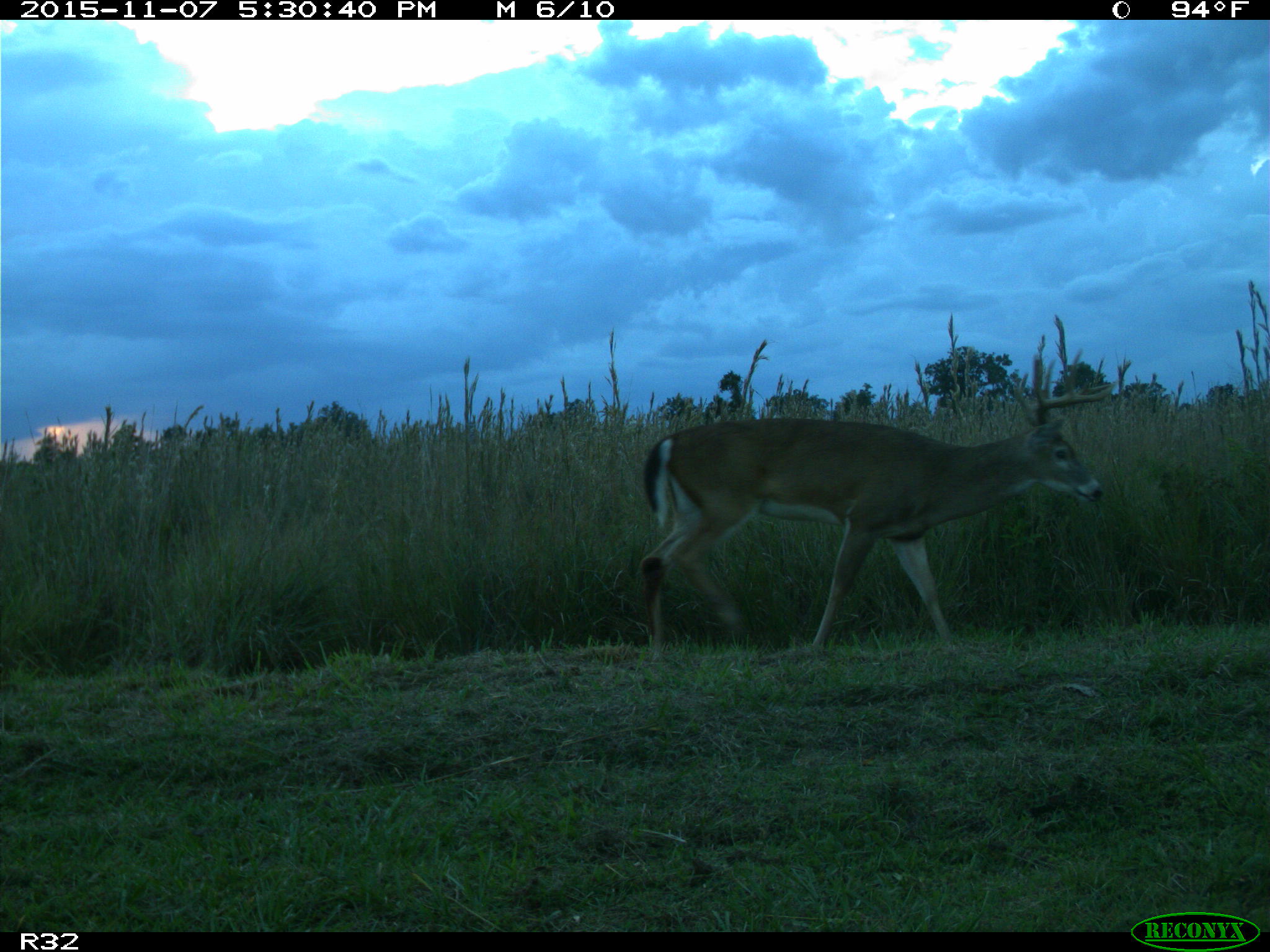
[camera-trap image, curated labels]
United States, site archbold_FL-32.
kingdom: Animalia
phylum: Chordata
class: Mammalia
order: Artiodactyla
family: Cervidae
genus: Odocoileus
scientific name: Odocoileus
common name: deer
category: unidentified deer